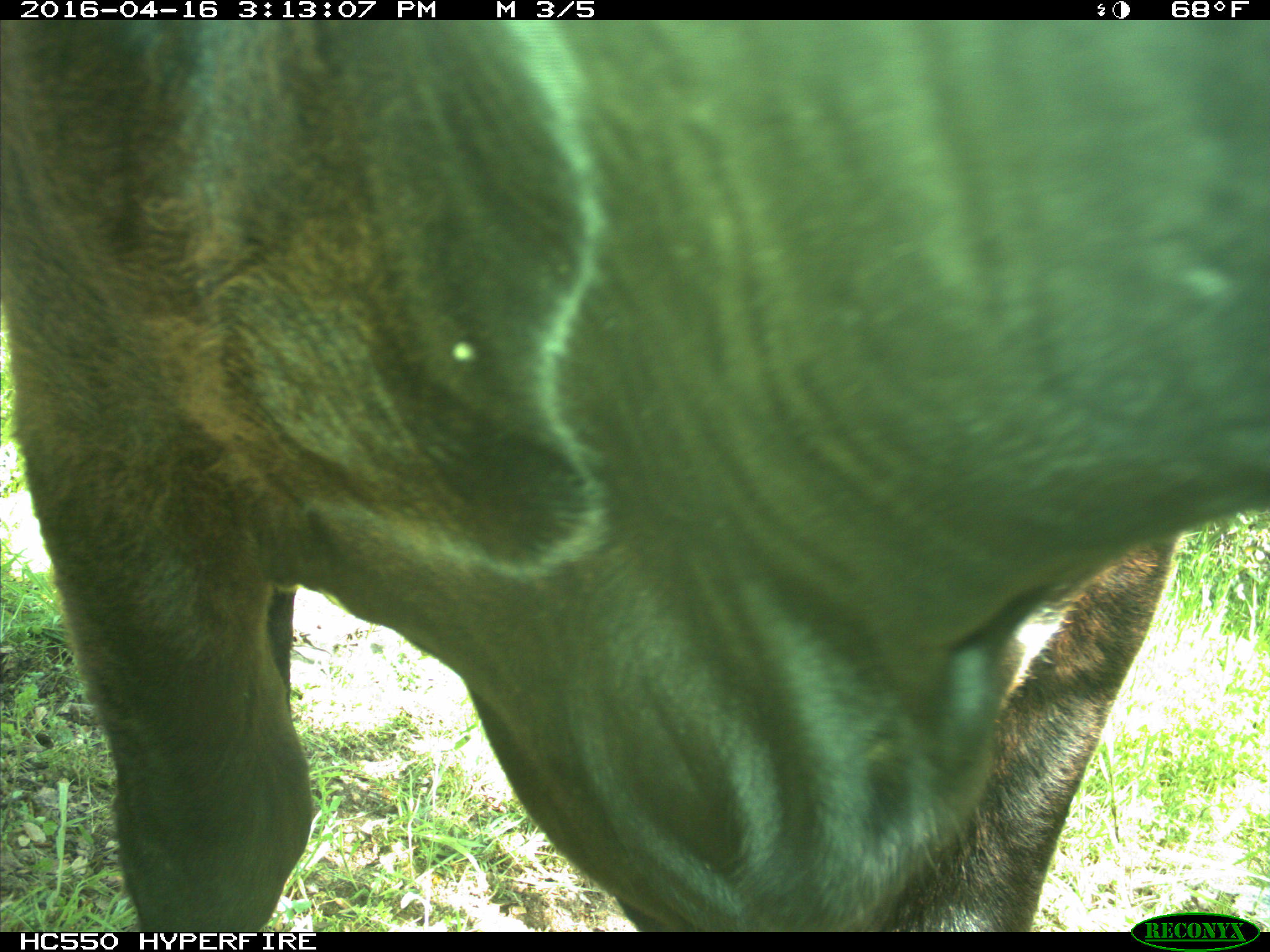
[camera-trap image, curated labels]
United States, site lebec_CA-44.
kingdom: Animalia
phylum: Chordata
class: Mammalia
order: Artiodactyla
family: Bovidae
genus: Bos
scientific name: Bos taurus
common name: domestic cow